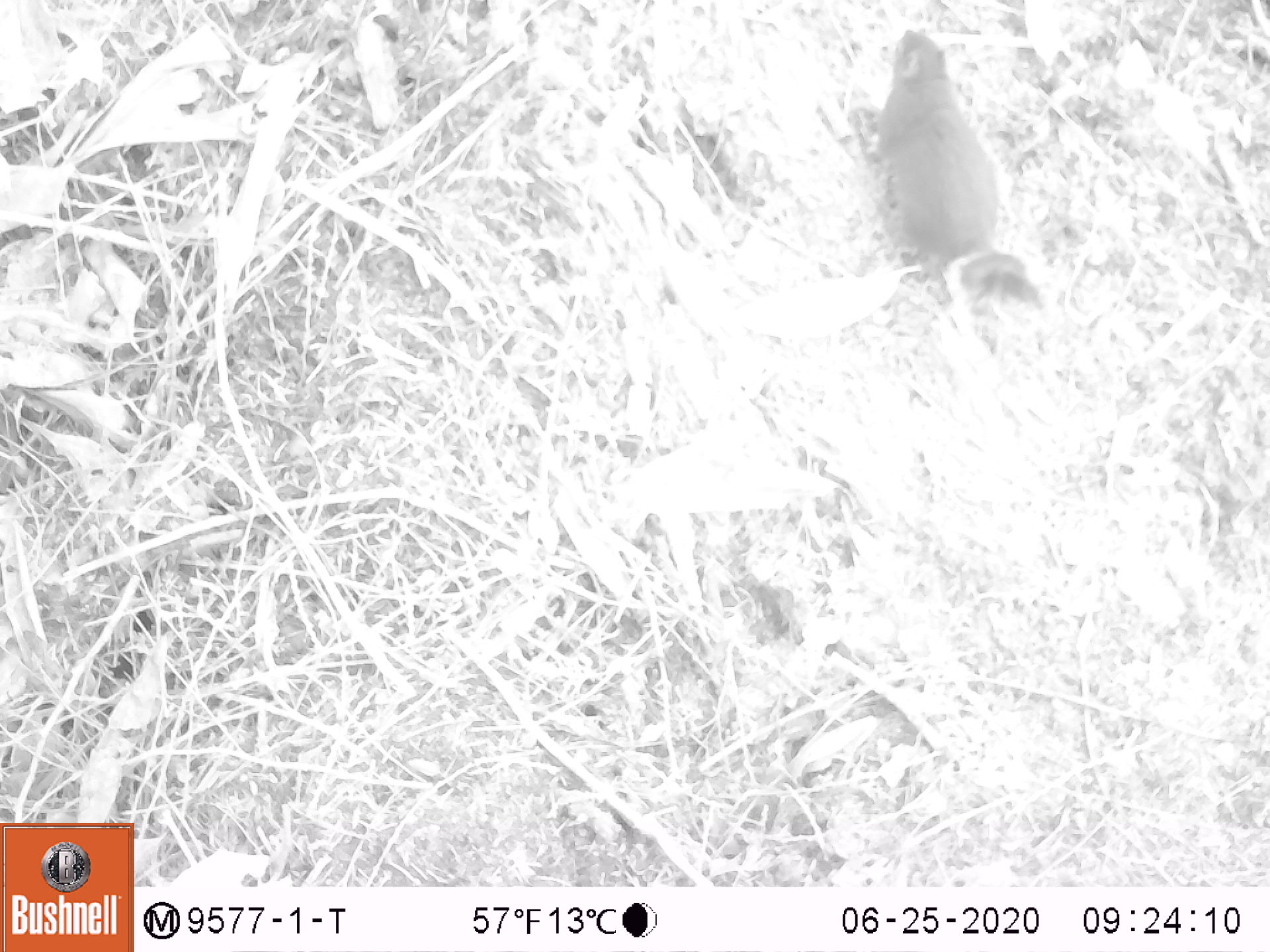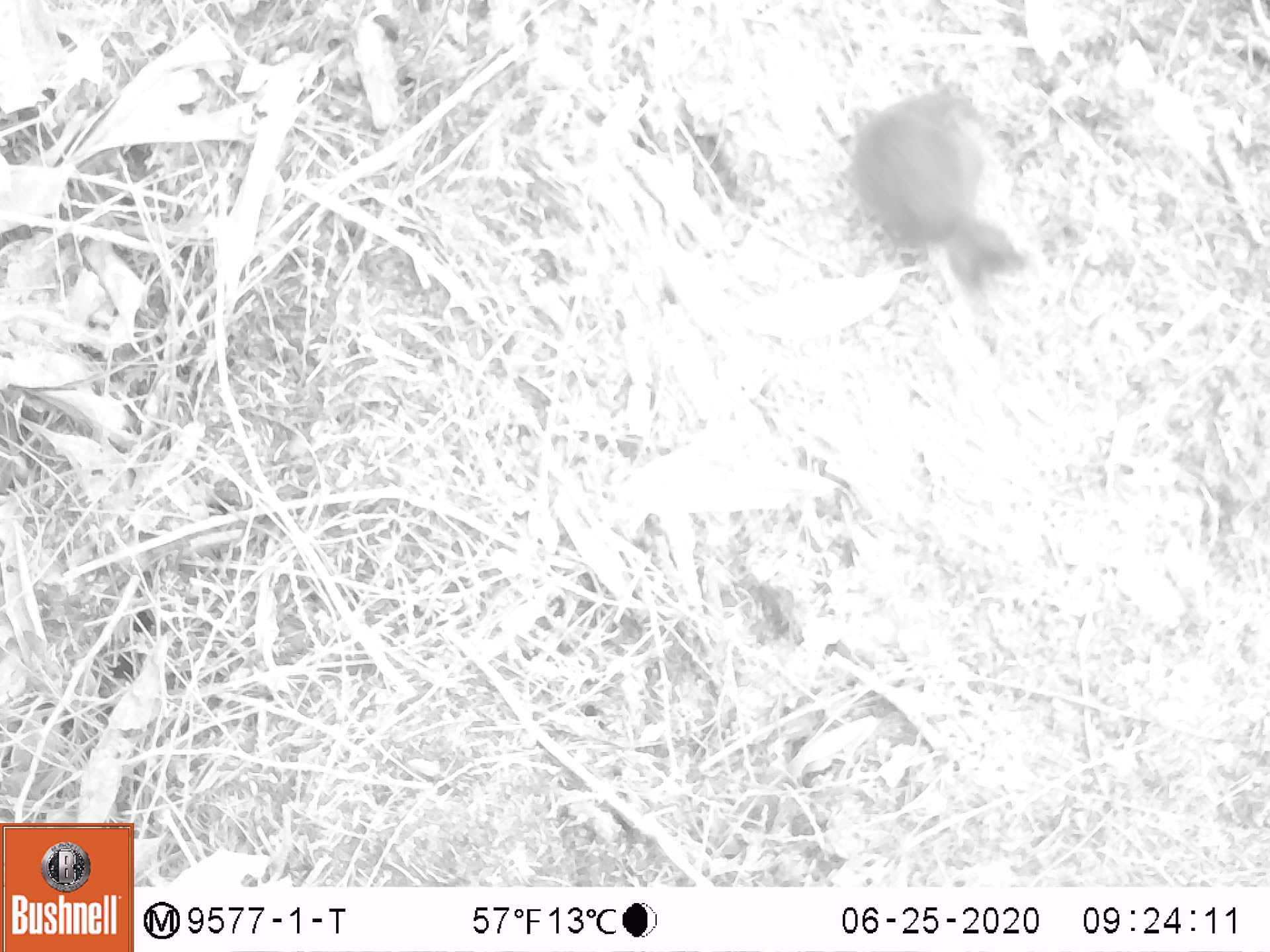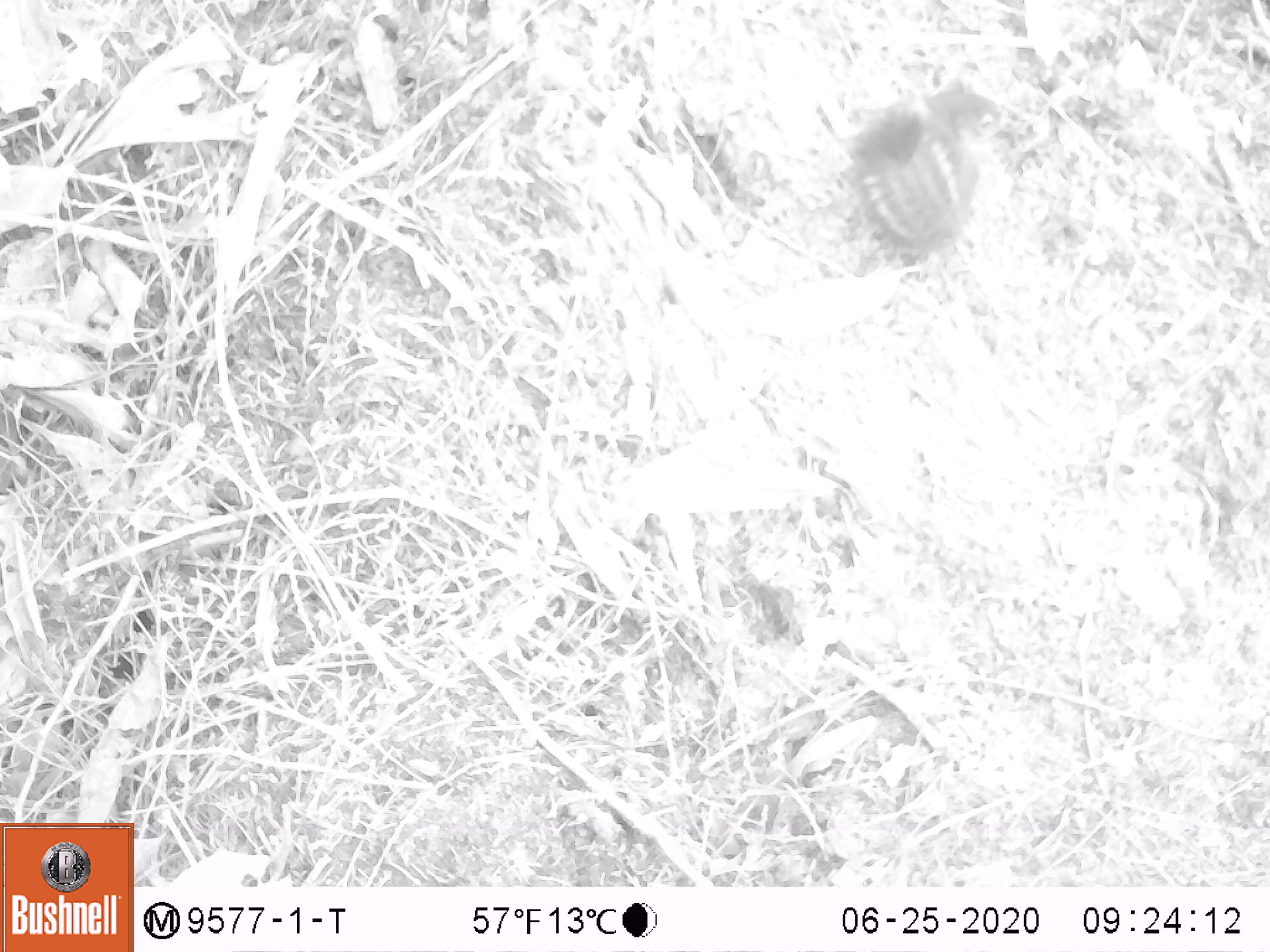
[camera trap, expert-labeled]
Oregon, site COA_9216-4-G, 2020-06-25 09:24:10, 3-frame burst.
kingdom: Animalia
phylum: Chordata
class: Mammalia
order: Rodentia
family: Sciuridae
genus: Tamiasciurus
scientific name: Tamiasciurus douglasii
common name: douglas squirrel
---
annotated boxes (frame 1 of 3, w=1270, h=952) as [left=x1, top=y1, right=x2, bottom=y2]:
douglas squirrel: [left=864, top=17, right=1046, bottom=329]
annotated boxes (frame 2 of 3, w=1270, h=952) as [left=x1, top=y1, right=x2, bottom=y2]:
douglas squirrel: [left=840, top=77, right=1029, bottom=308]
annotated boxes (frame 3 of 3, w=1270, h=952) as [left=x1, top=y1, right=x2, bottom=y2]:
douglas squirrel: [left=835, top=78, right=1006, bottom=275]